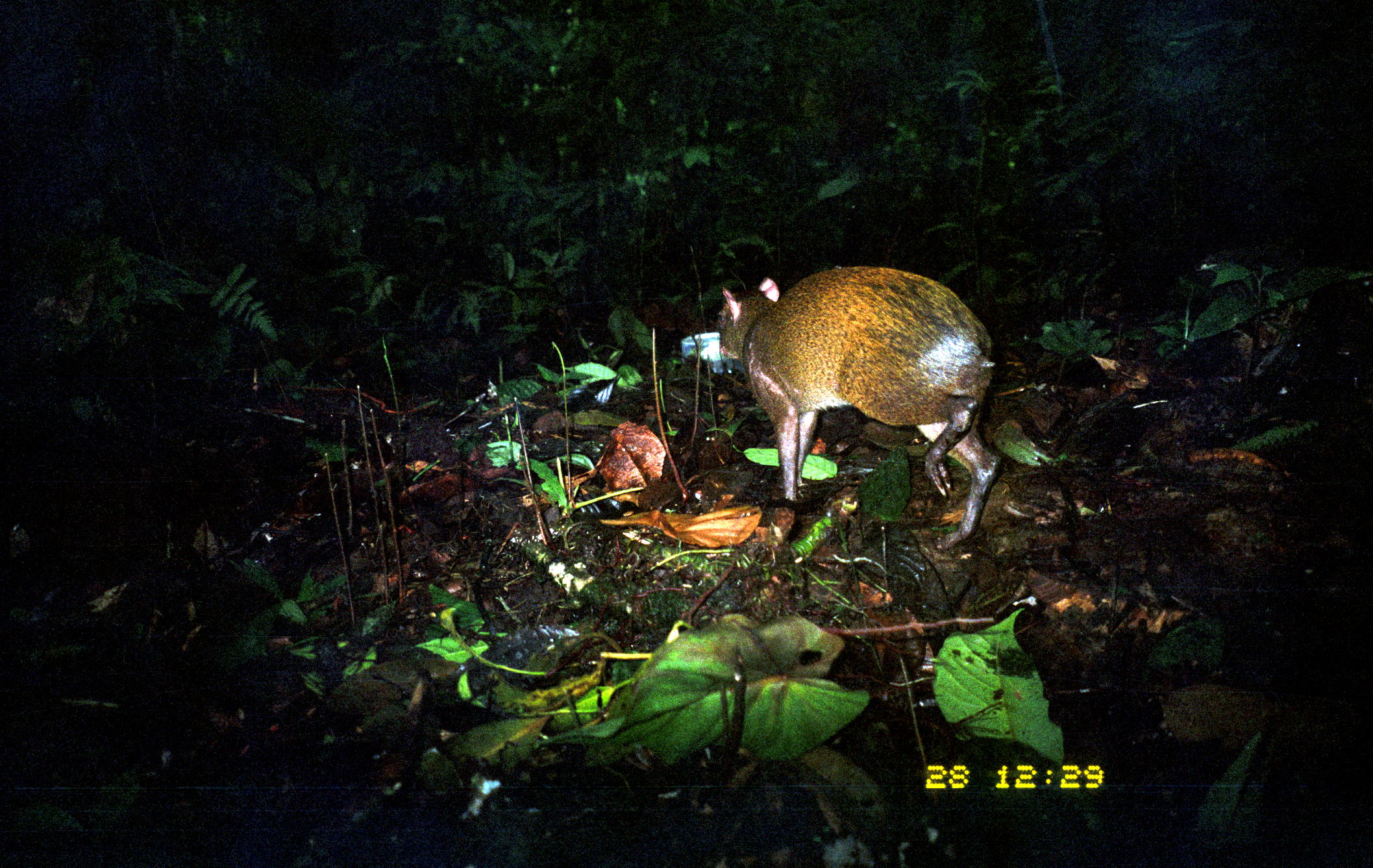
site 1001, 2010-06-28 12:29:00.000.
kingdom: Animalia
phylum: Chordata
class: Mammalia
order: Rodentia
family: Dasyproctidae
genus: Dasyprocta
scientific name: Dasyprocta punctata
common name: central american agouti